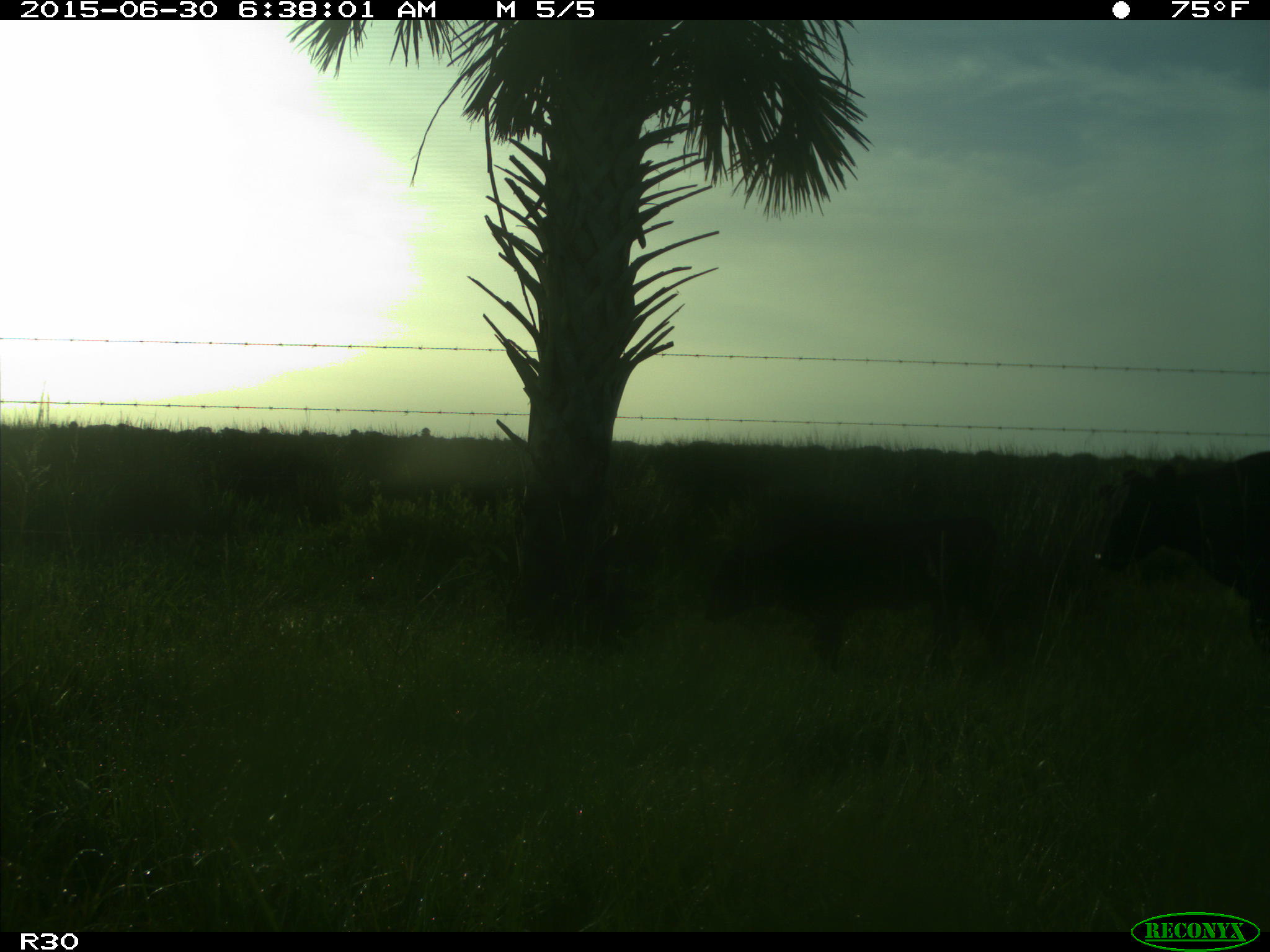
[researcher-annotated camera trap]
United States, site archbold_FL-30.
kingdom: Animalia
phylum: Chordata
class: Mammalia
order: Artiodactyla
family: Bovidae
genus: Bos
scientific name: Bos taurus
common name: domestic cow